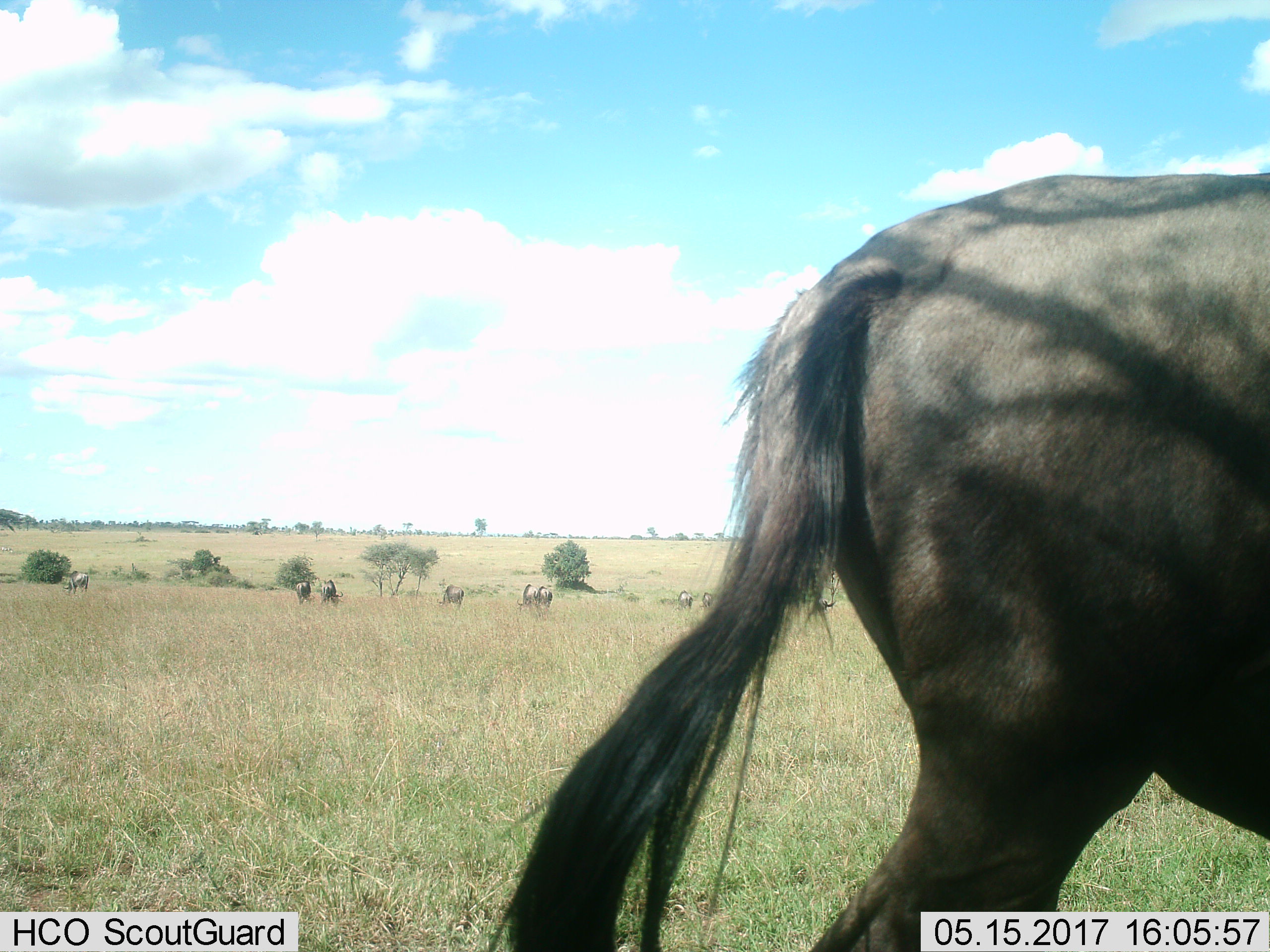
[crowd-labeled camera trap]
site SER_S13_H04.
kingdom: Animalia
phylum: Chordata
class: Mammalia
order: Artiodactyla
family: Bovidae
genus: Connochaetes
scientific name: Connochaetes taurinus taurinus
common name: blue wildebeest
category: wildebeestblue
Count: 10.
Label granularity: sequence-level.